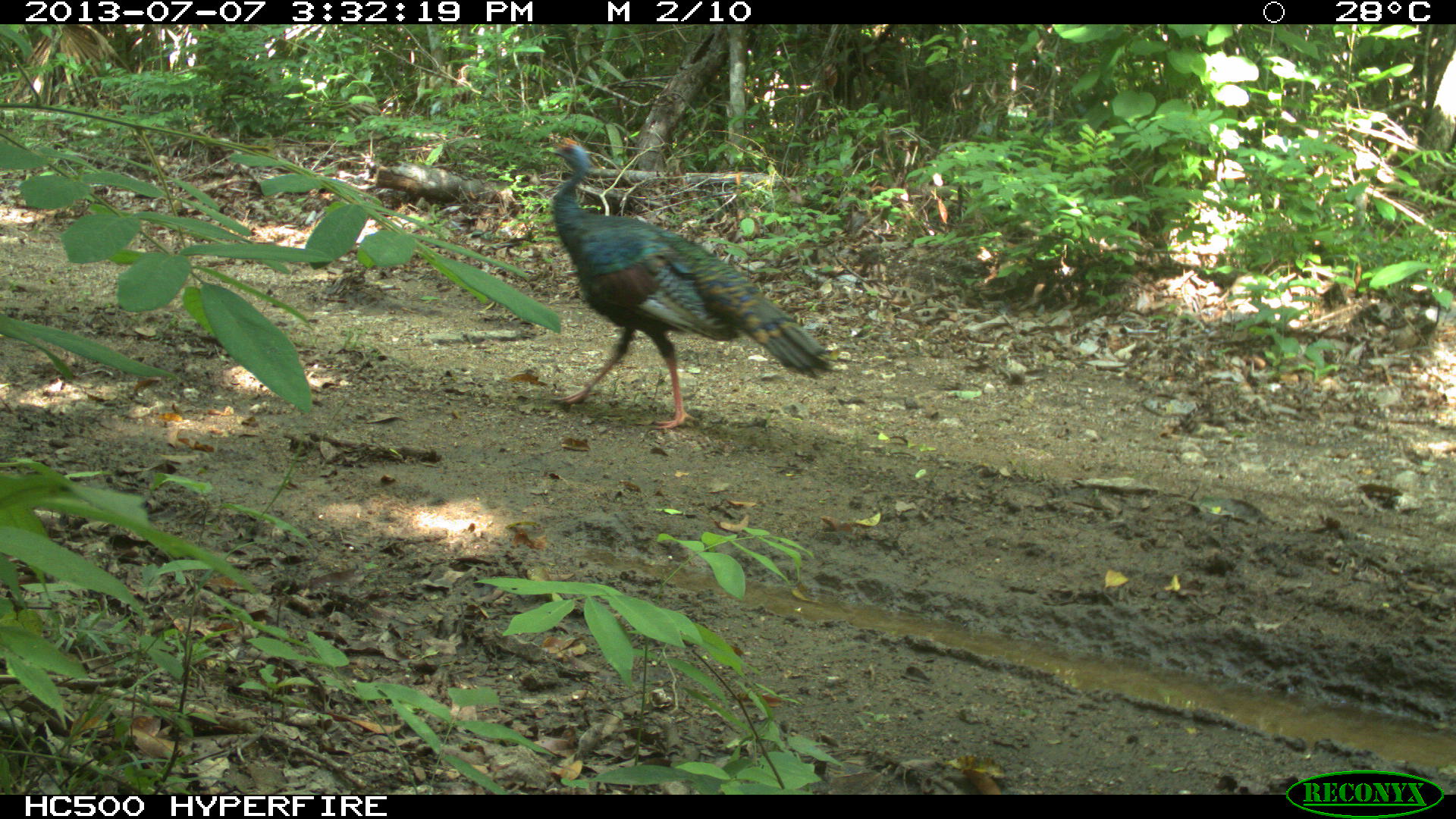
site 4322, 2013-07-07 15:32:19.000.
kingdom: Animalia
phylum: Chordata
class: Aves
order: Galliformes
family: Phasianidae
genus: Meleagris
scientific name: Meleagris ocellata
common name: ocellated turkey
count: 1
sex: male